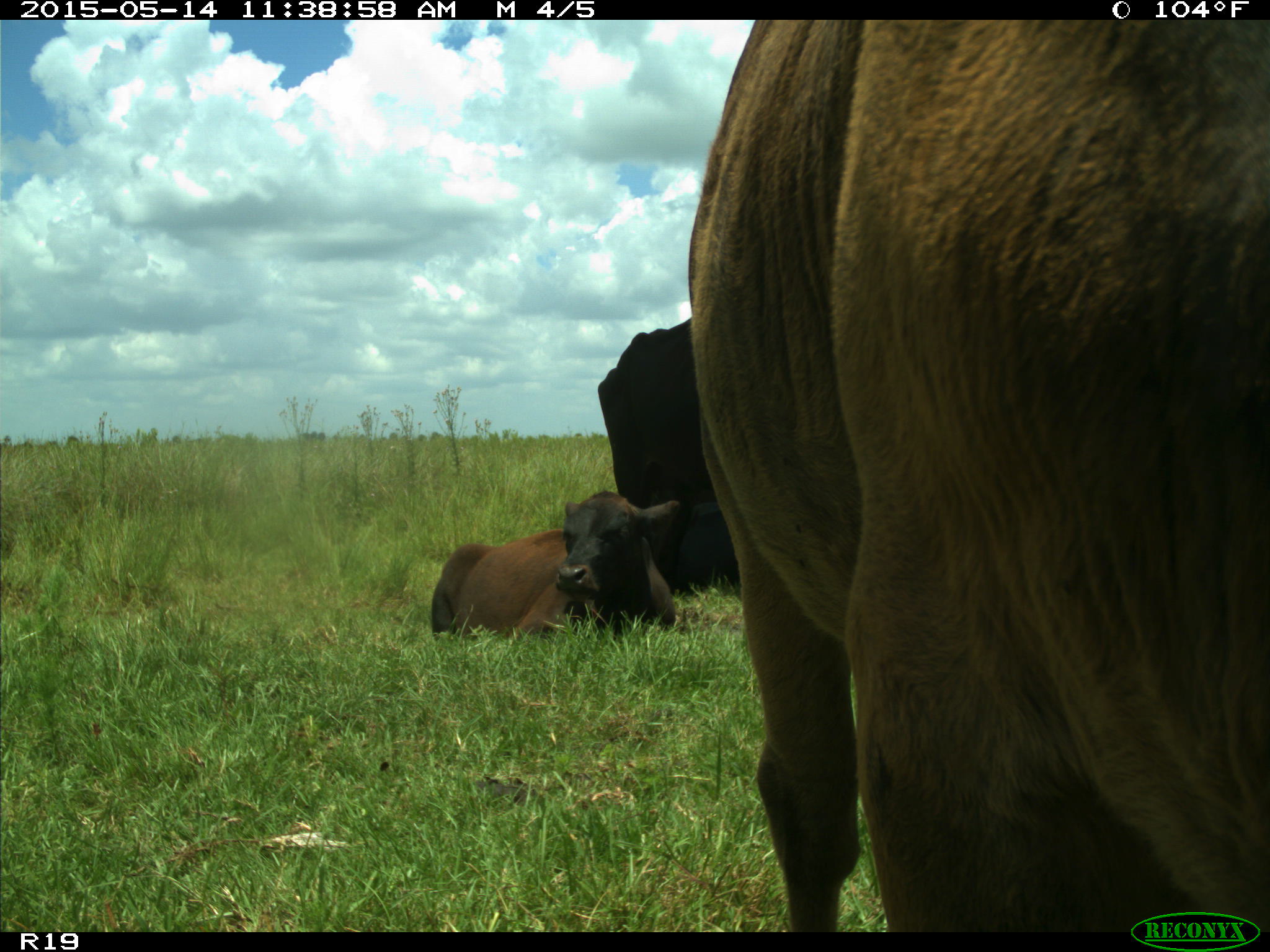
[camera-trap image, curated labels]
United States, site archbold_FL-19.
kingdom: Animalia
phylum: Chordata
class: Mammalia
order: Artiodactyla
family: Bovidae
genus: Bos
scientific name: Bos taurus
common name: domestic cow